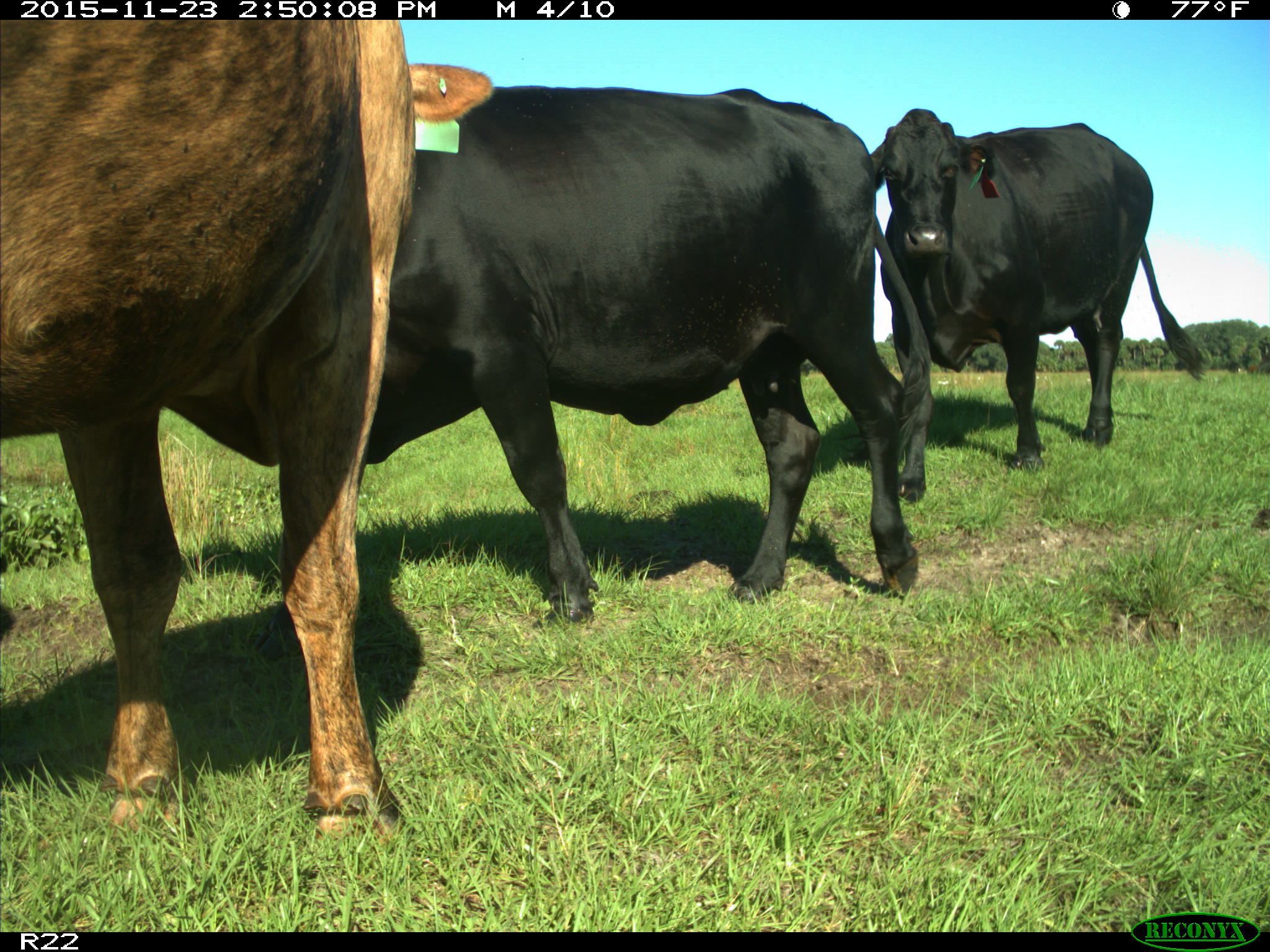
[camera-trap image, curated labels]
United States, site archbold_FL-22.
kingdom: Animalia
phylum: Chordata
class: Mammalia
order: Artiodactyla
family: Bovidae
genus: Bos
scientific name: Bos taurus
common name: domestic cow